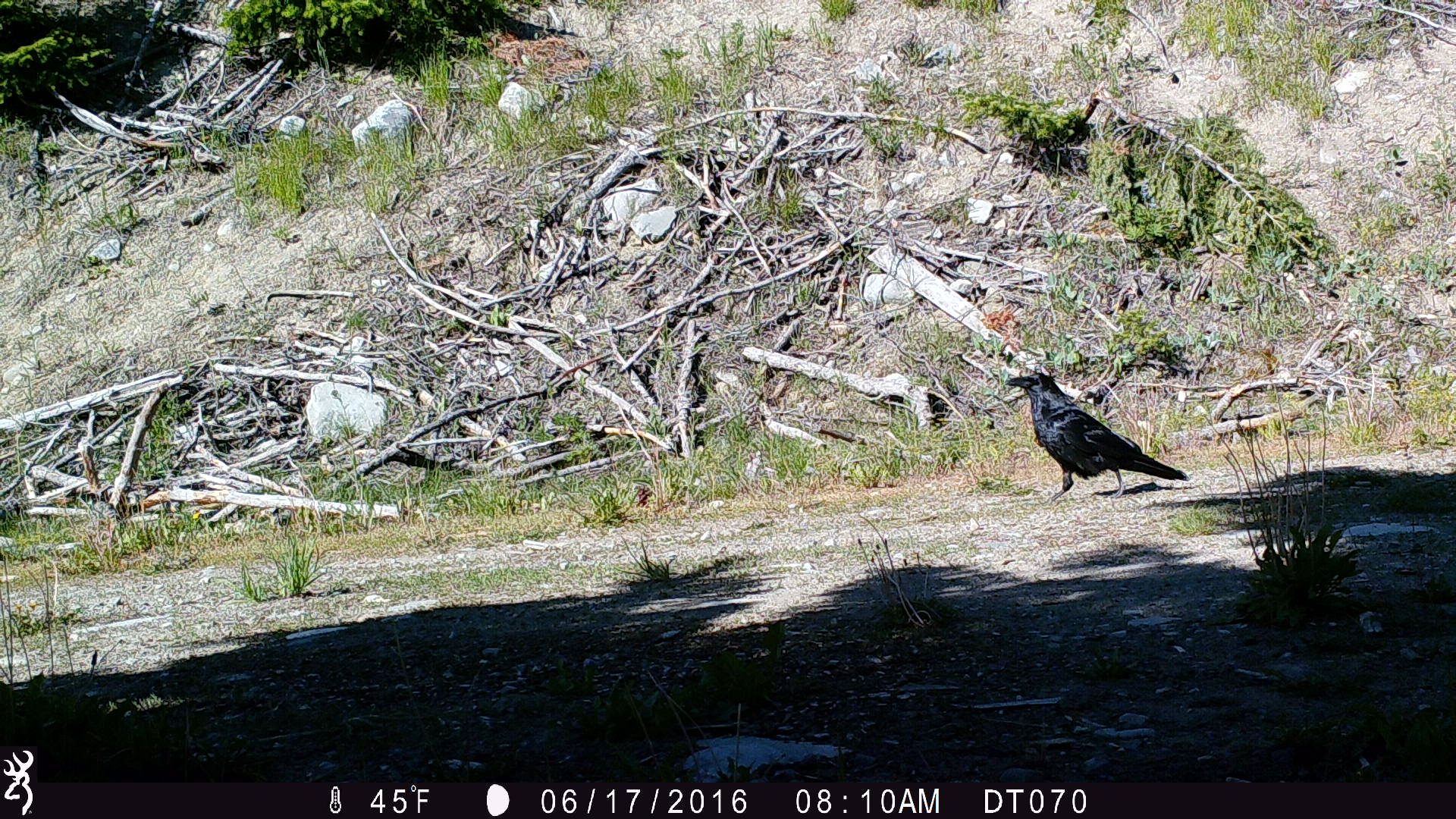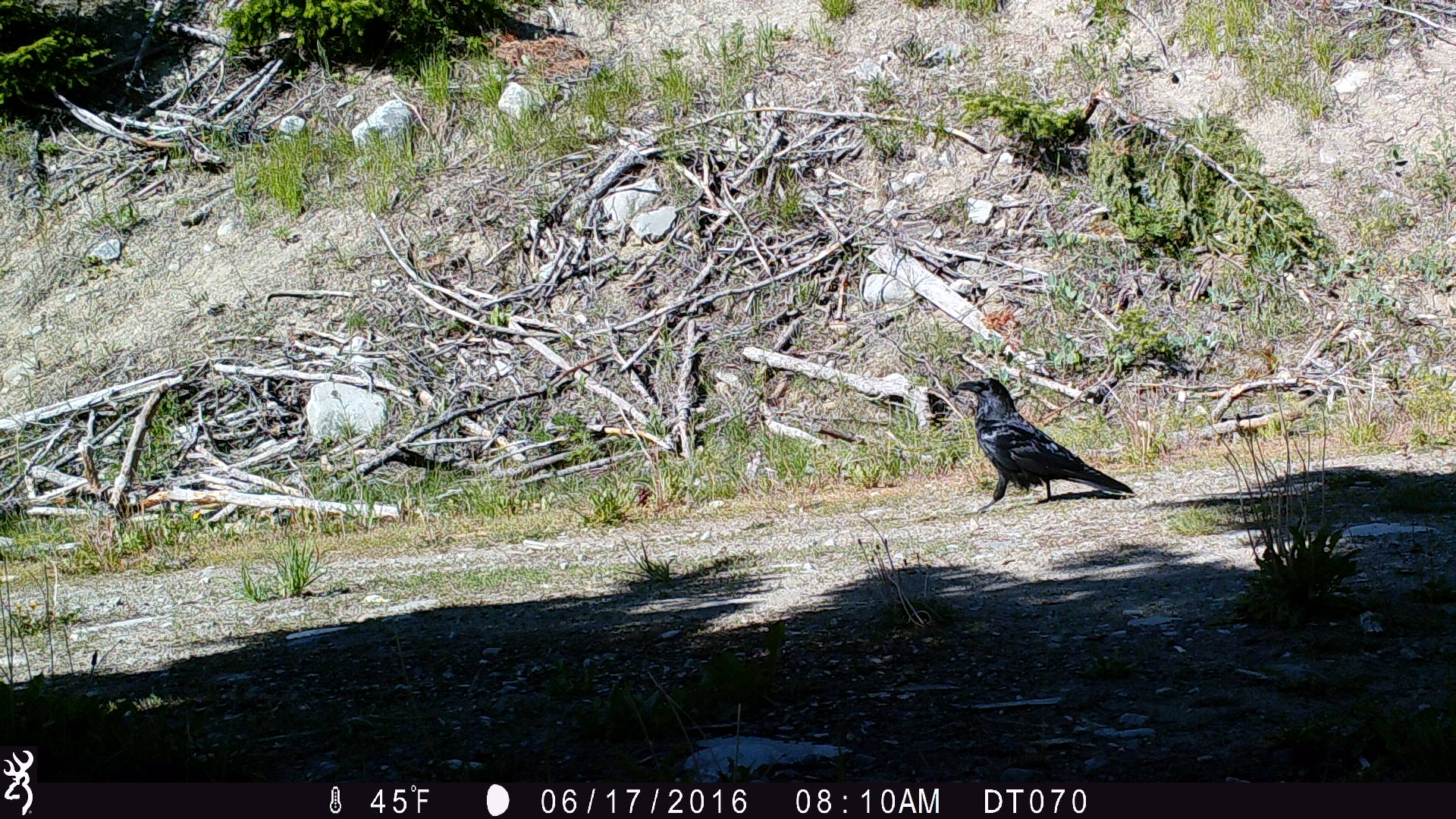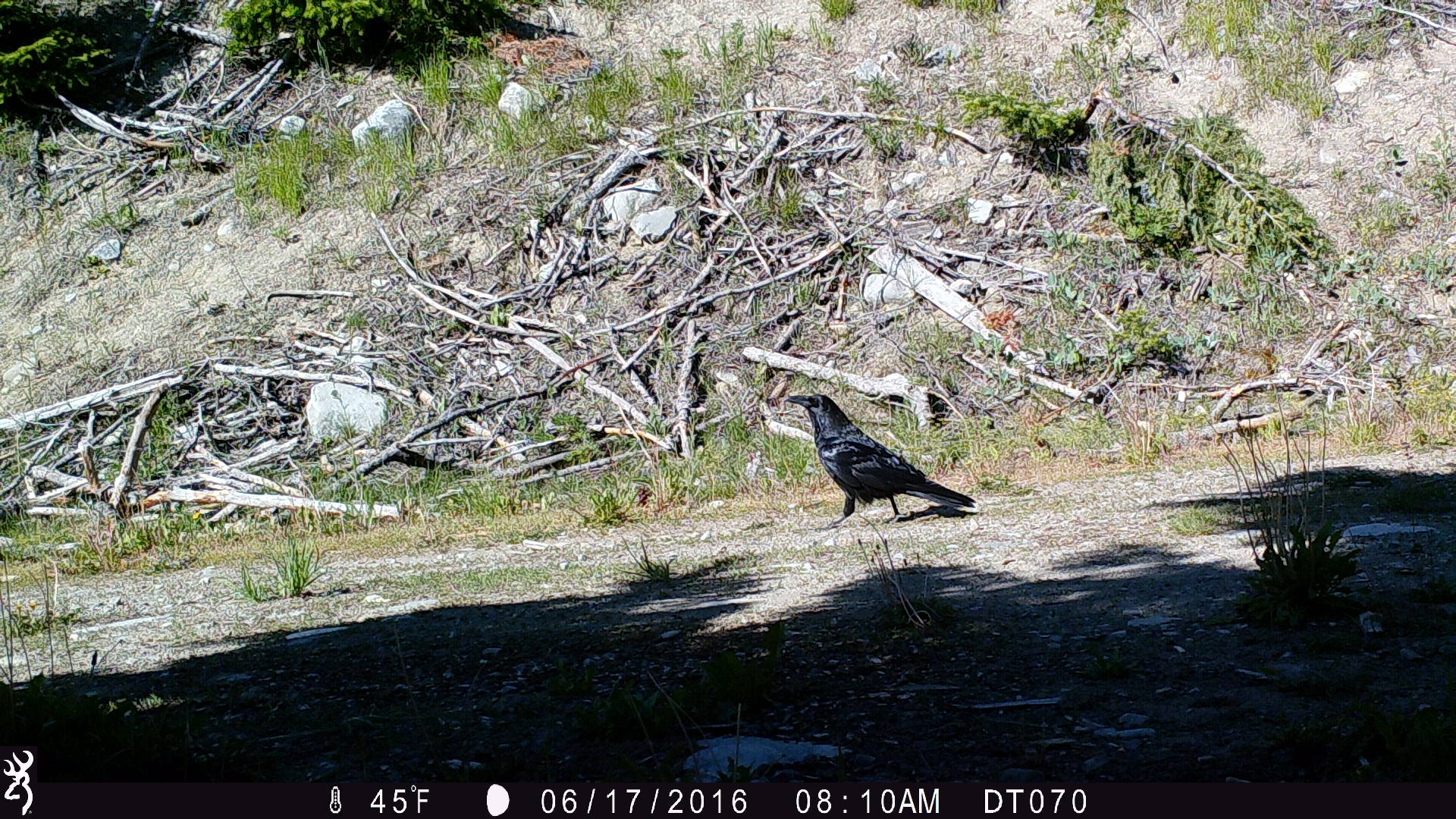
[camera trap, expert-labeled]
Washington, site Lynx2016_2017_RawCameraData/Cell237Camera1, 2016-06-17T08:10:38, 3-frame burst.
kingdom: Animalia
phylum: Chordata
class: Aves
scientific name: Aves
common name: birds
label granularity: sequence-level